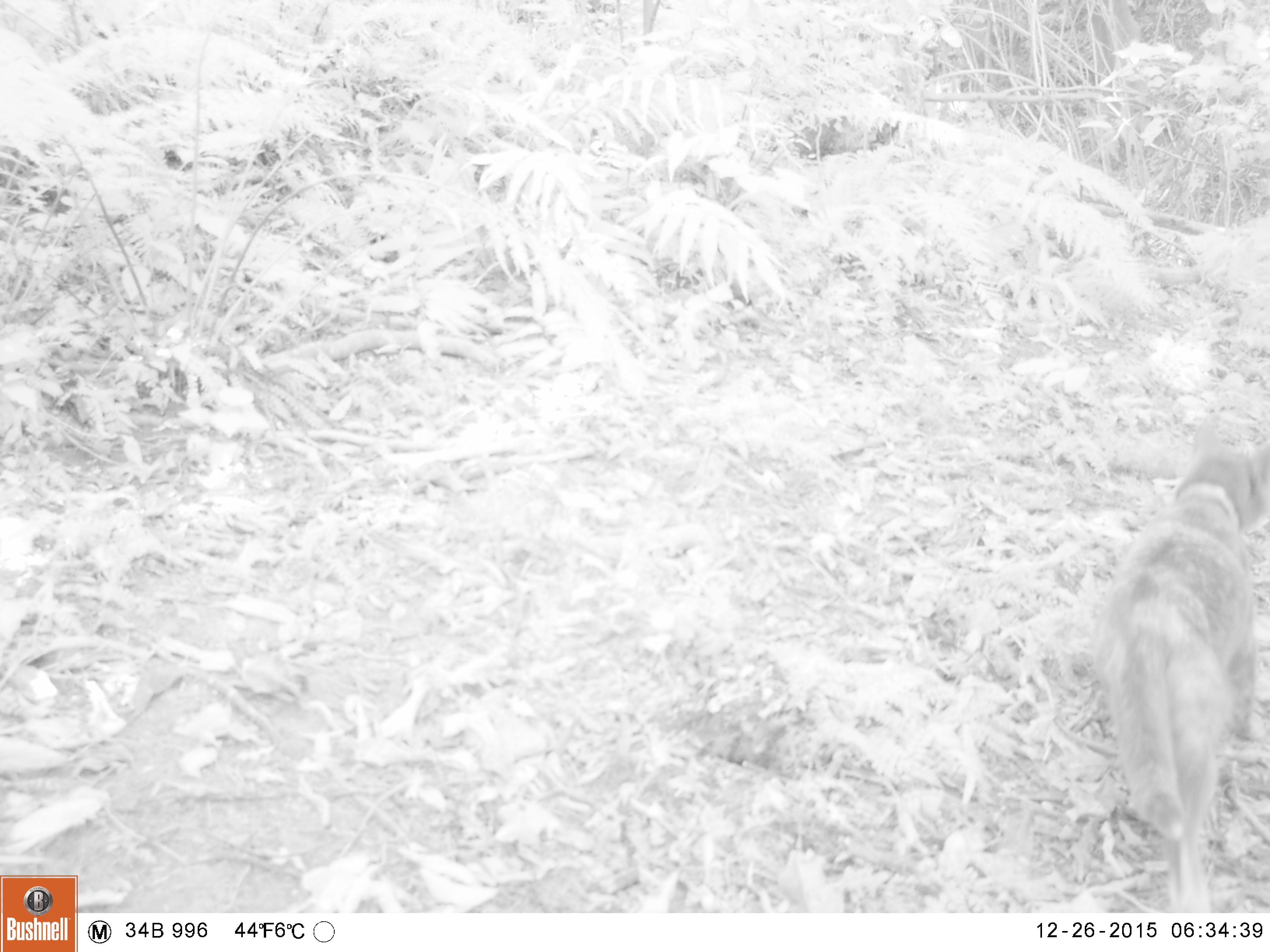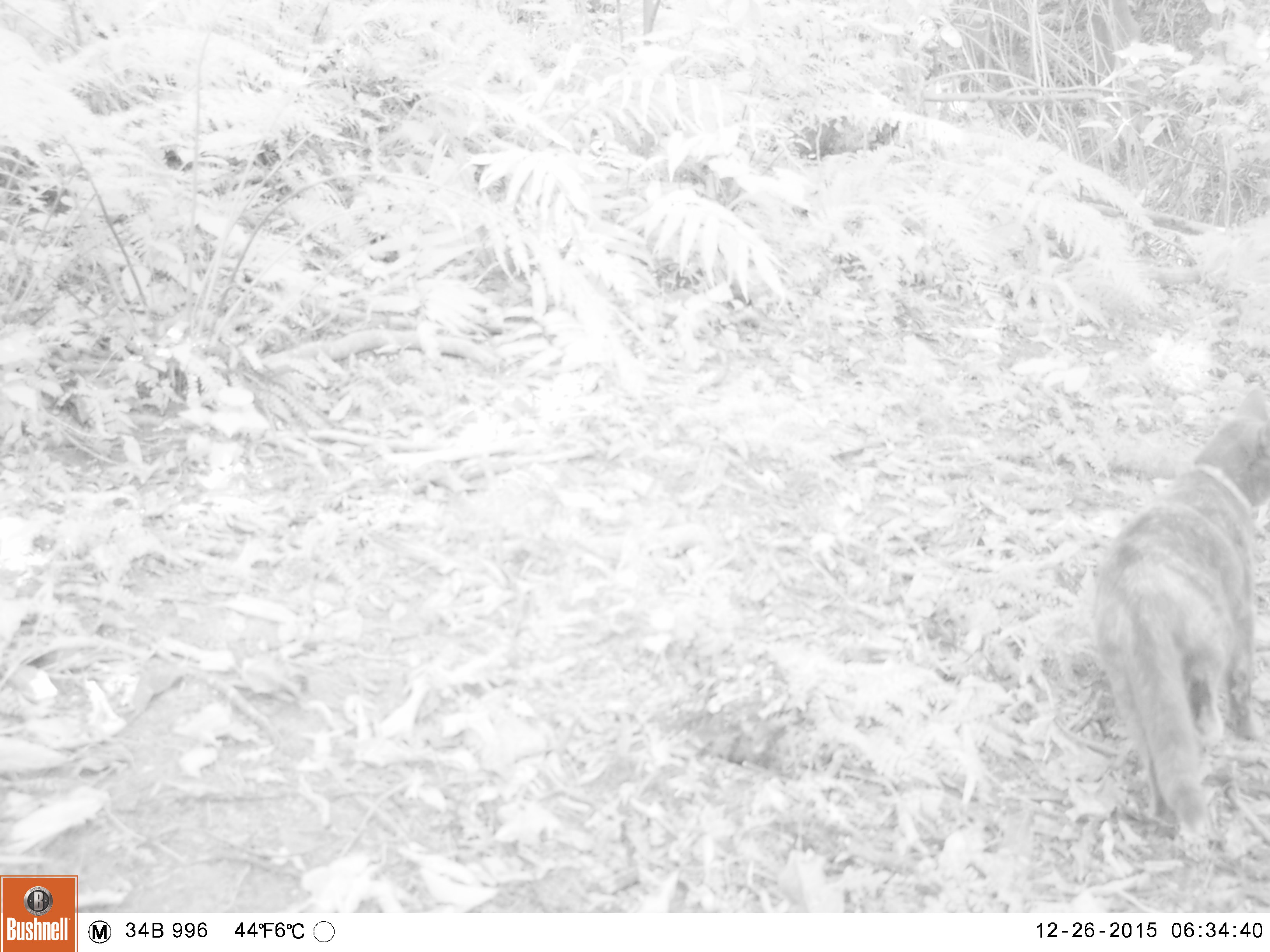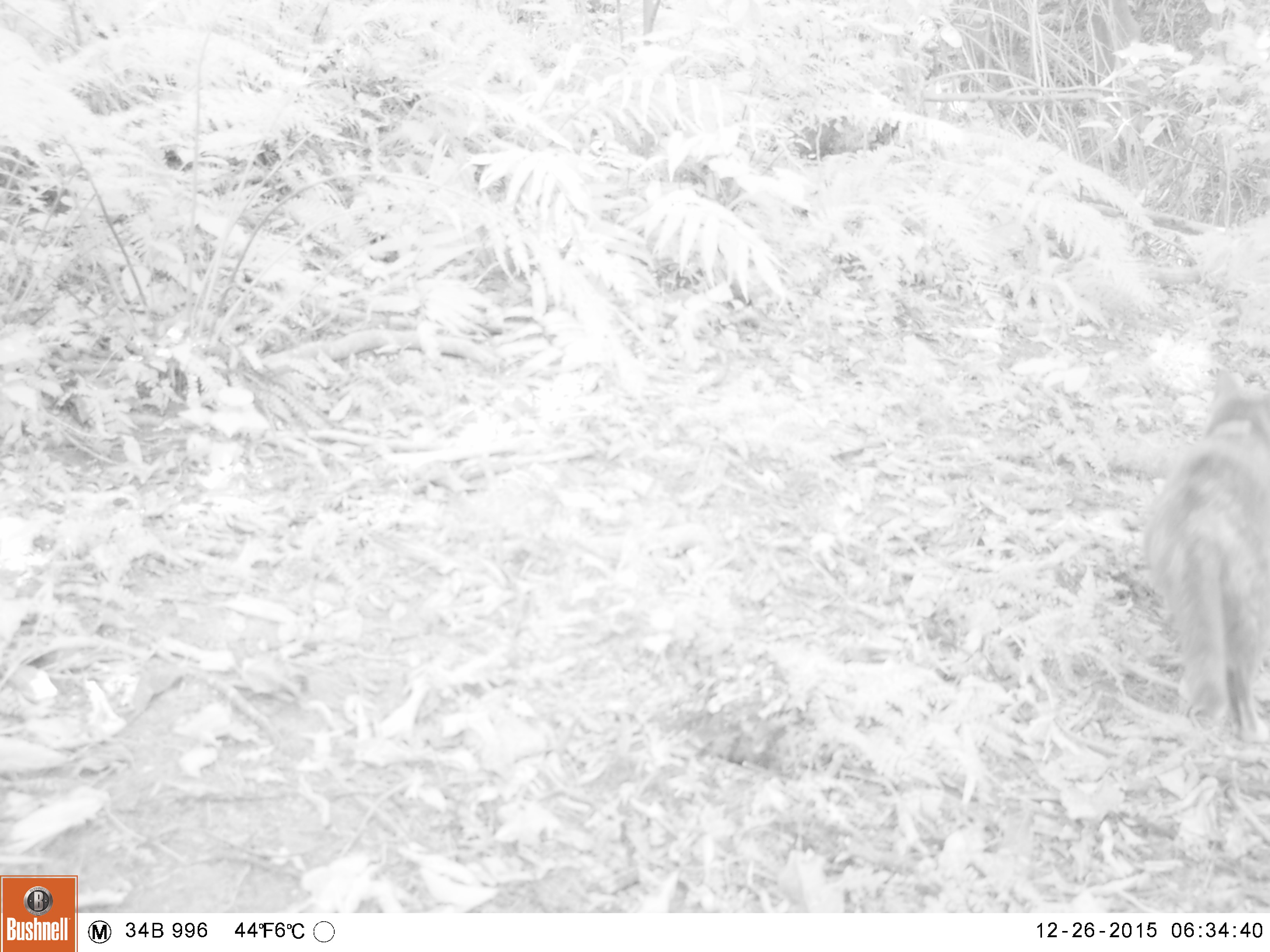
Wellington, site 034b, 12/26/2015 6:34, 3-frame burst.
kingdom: Animalia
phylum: Chordata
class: Mammalia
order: Carnivora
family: Felidae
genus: Felis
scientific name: Felis catus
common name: cat